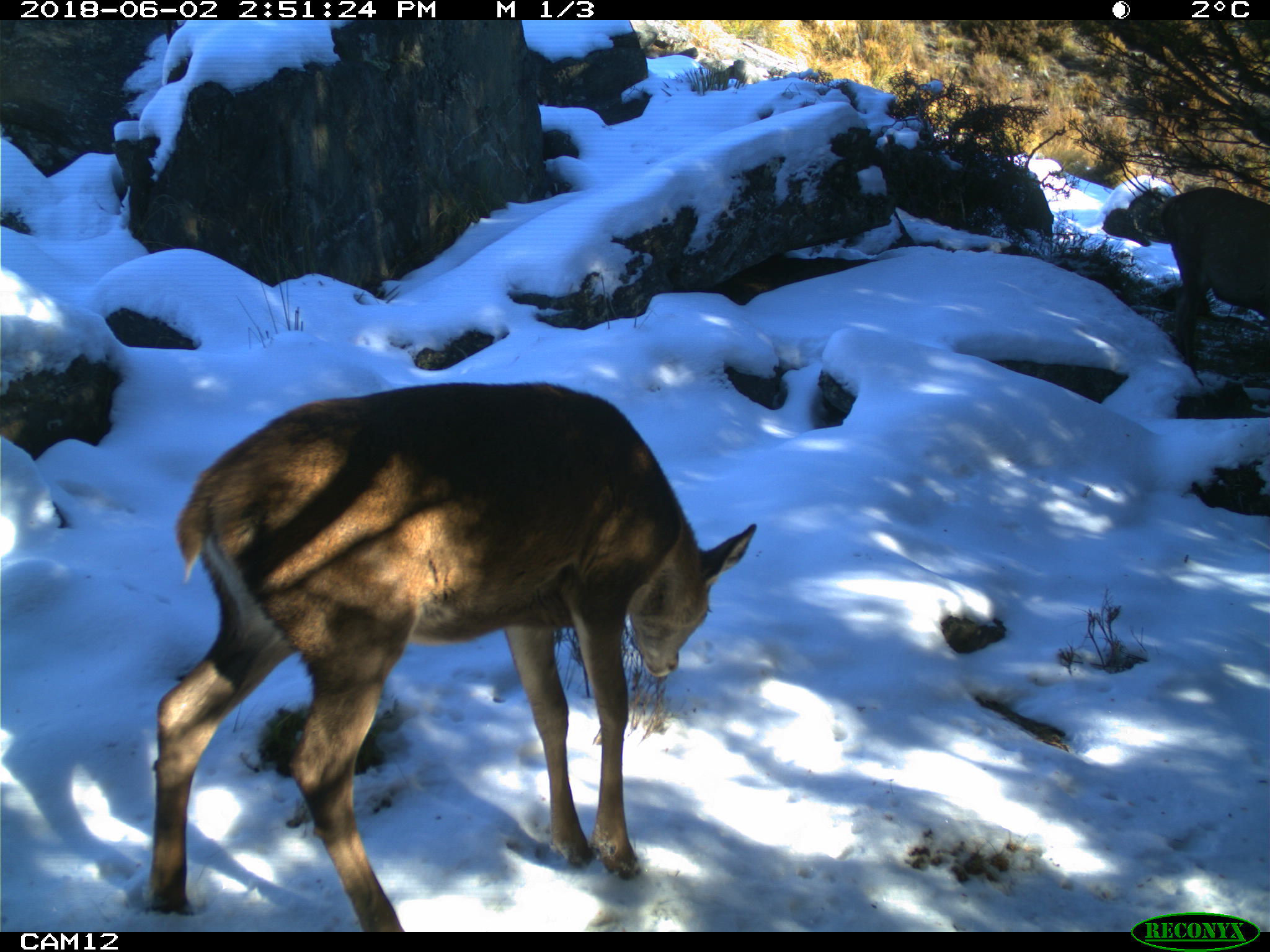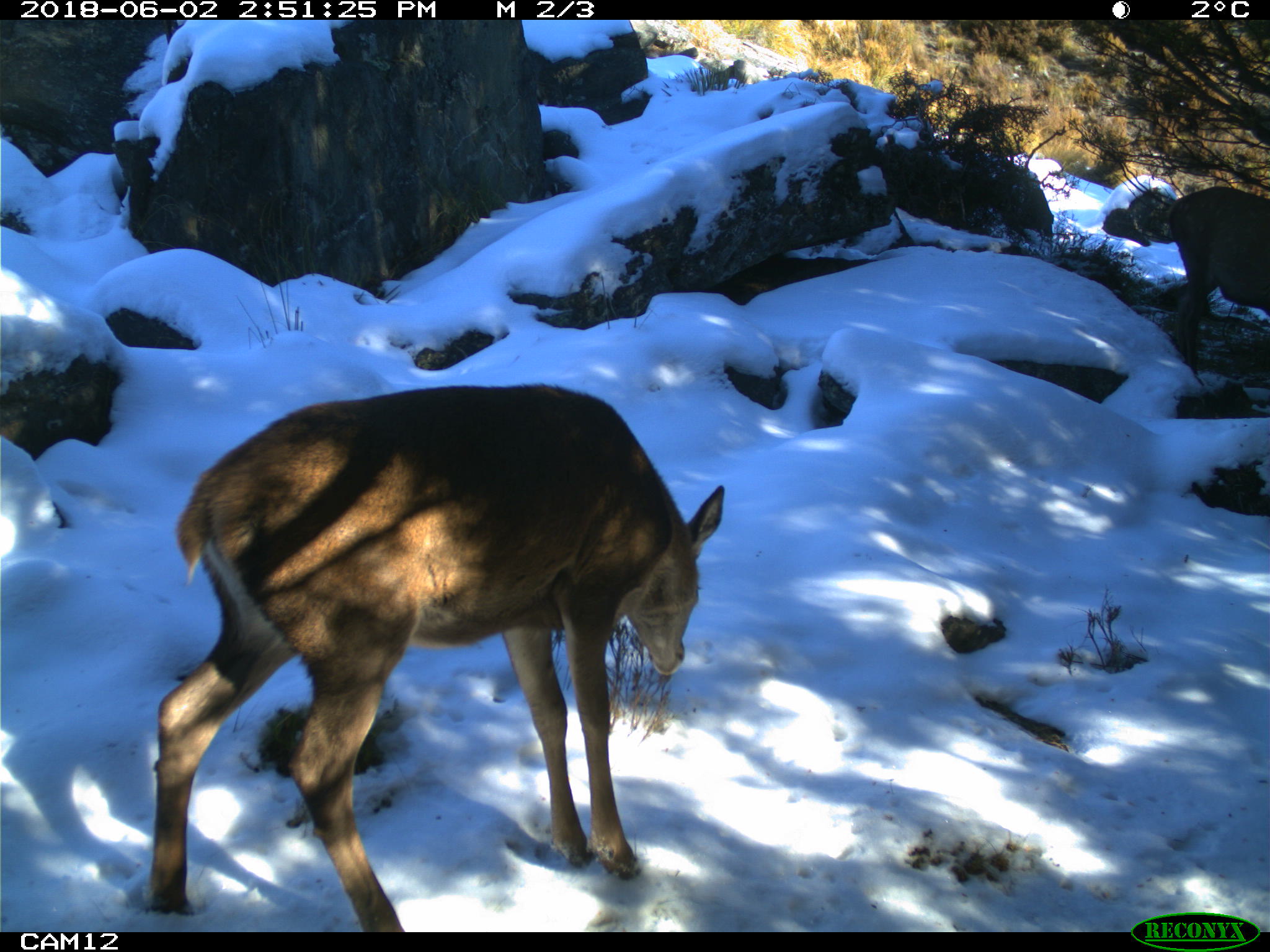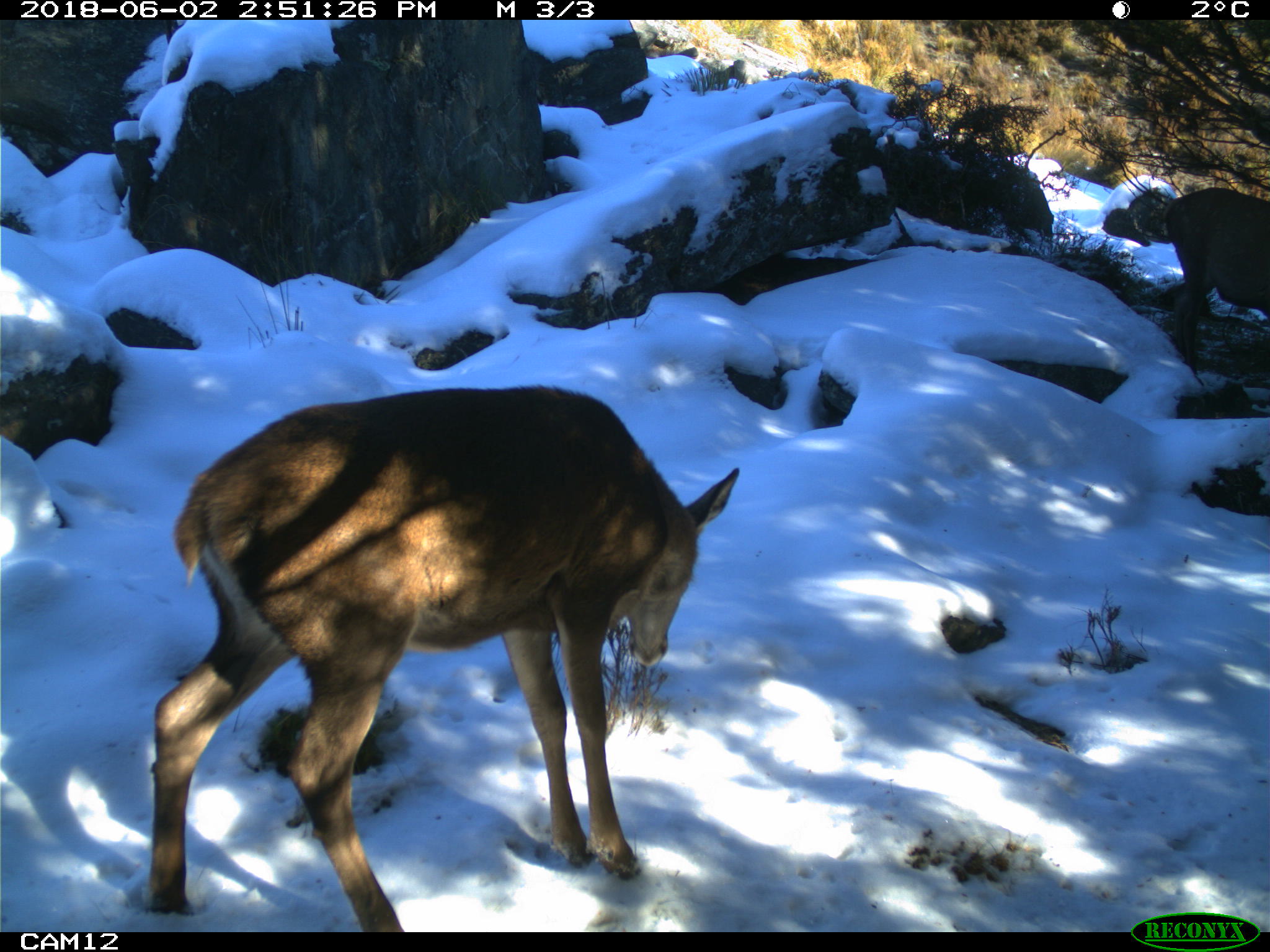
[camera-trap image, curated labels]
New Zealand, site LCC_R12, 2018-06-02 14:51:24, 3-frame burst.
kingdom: Animalia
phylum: Chordata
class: Mammalia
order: Artiodactyla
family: Cervidae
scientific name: Cervidae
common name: deer